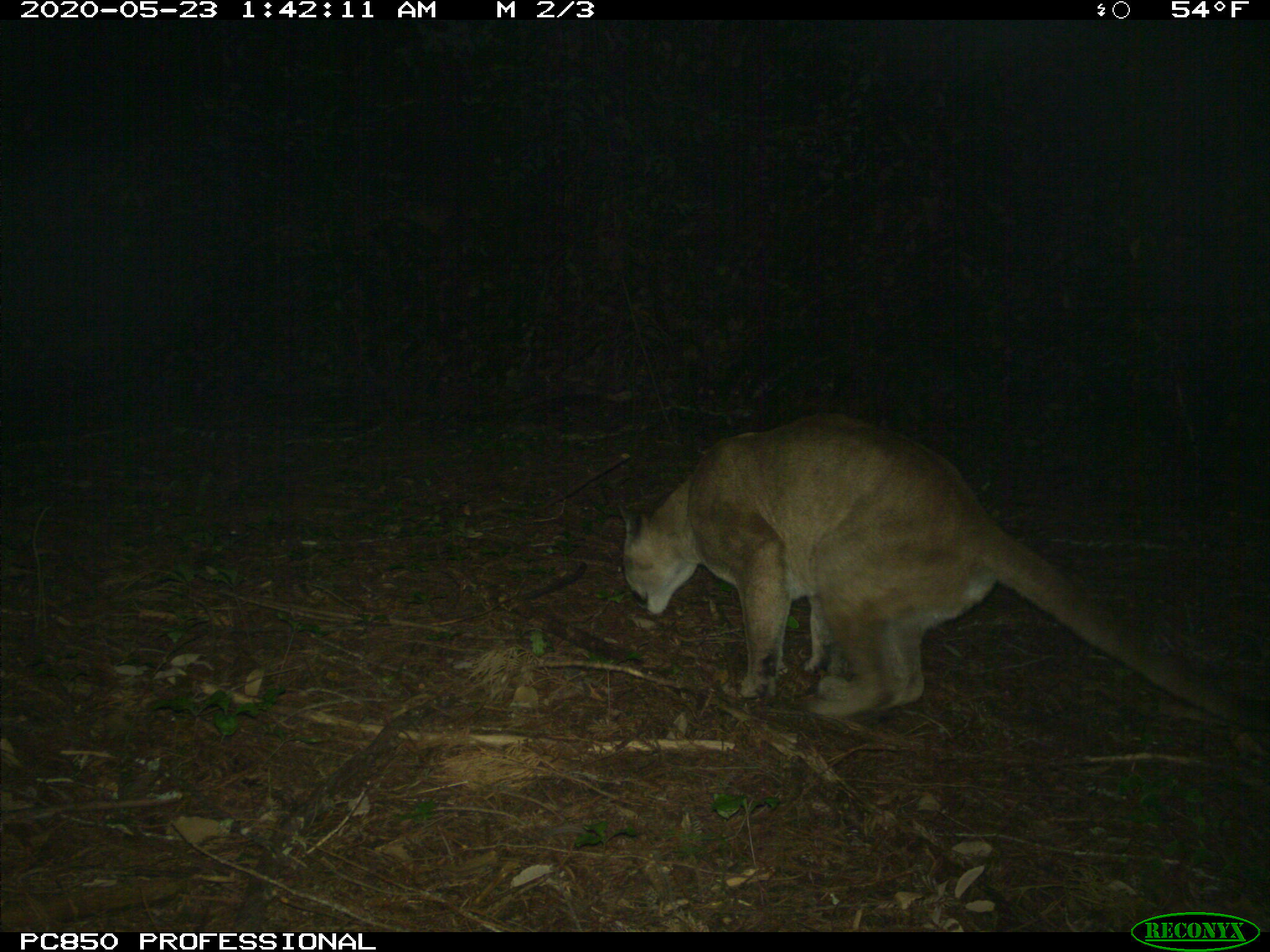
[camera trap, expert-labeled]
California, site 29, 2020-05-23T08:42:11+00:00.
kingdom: Animalia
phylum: Chordata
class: Mammalia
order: Carnivora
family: Felidae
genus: Puma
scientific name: Puma concolor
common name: puma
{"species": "puma (Puma concolor)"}